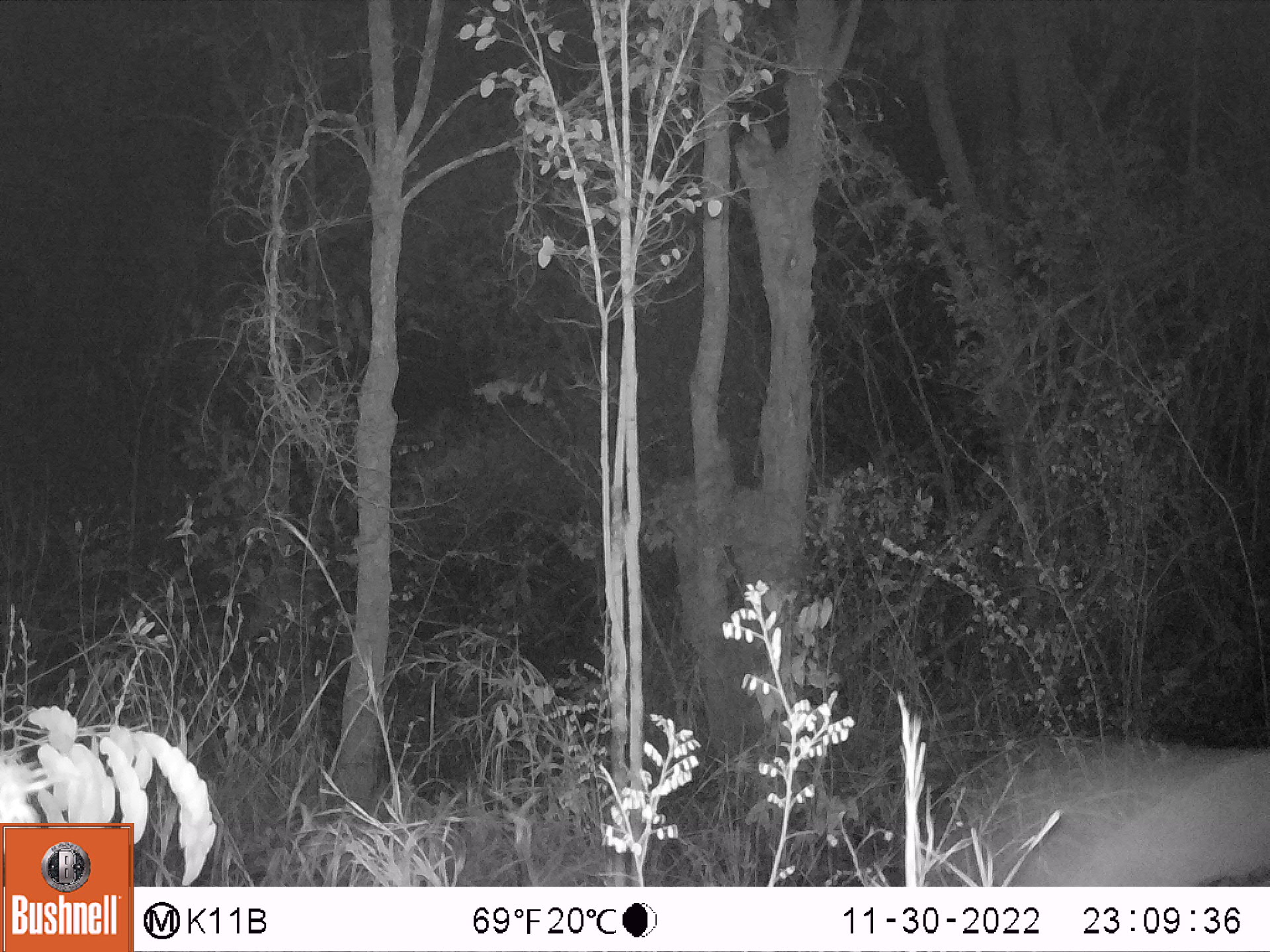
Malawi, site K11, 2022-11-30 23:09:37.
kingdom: Animalia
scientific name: Animalia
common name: other animal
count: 1